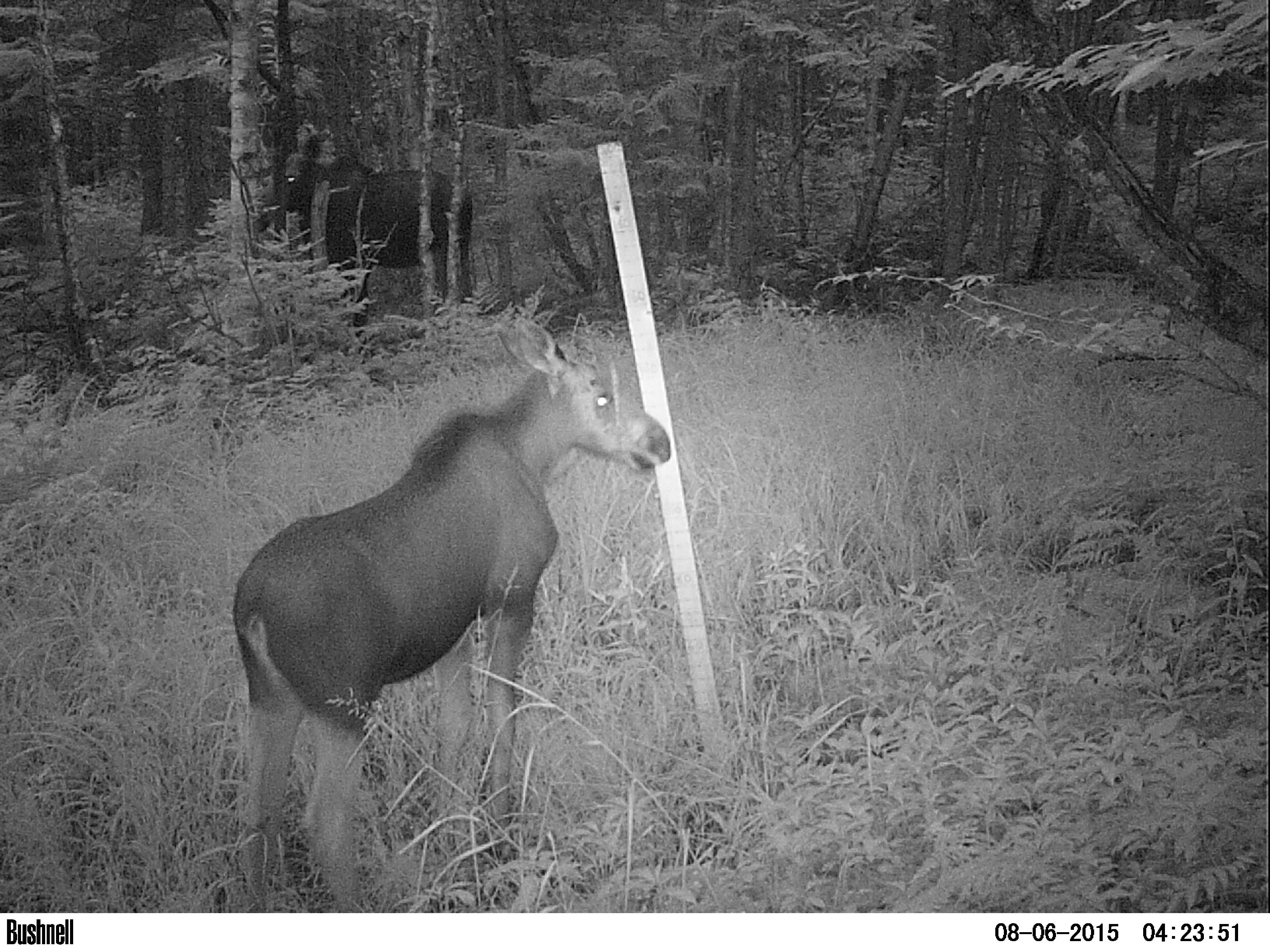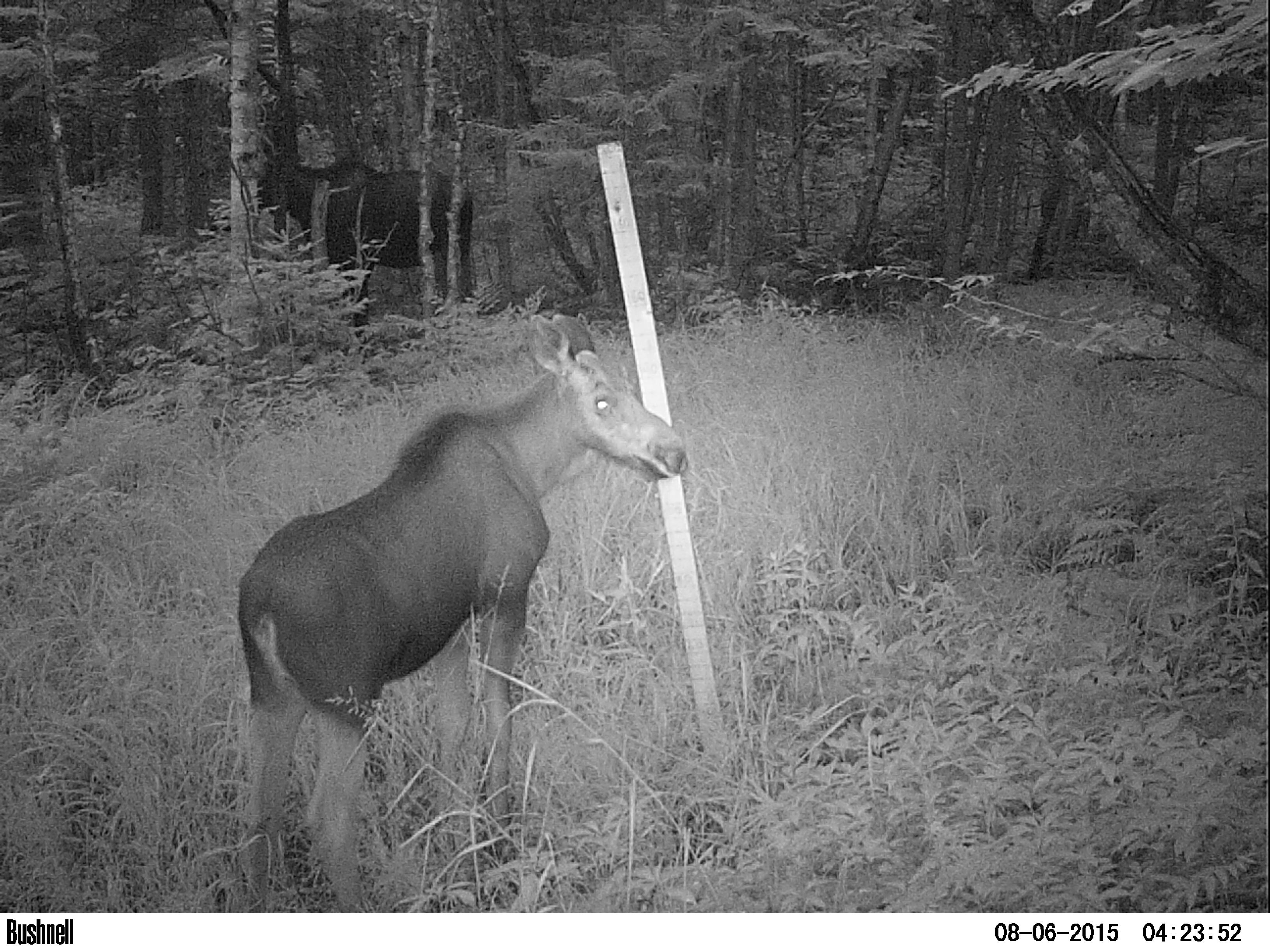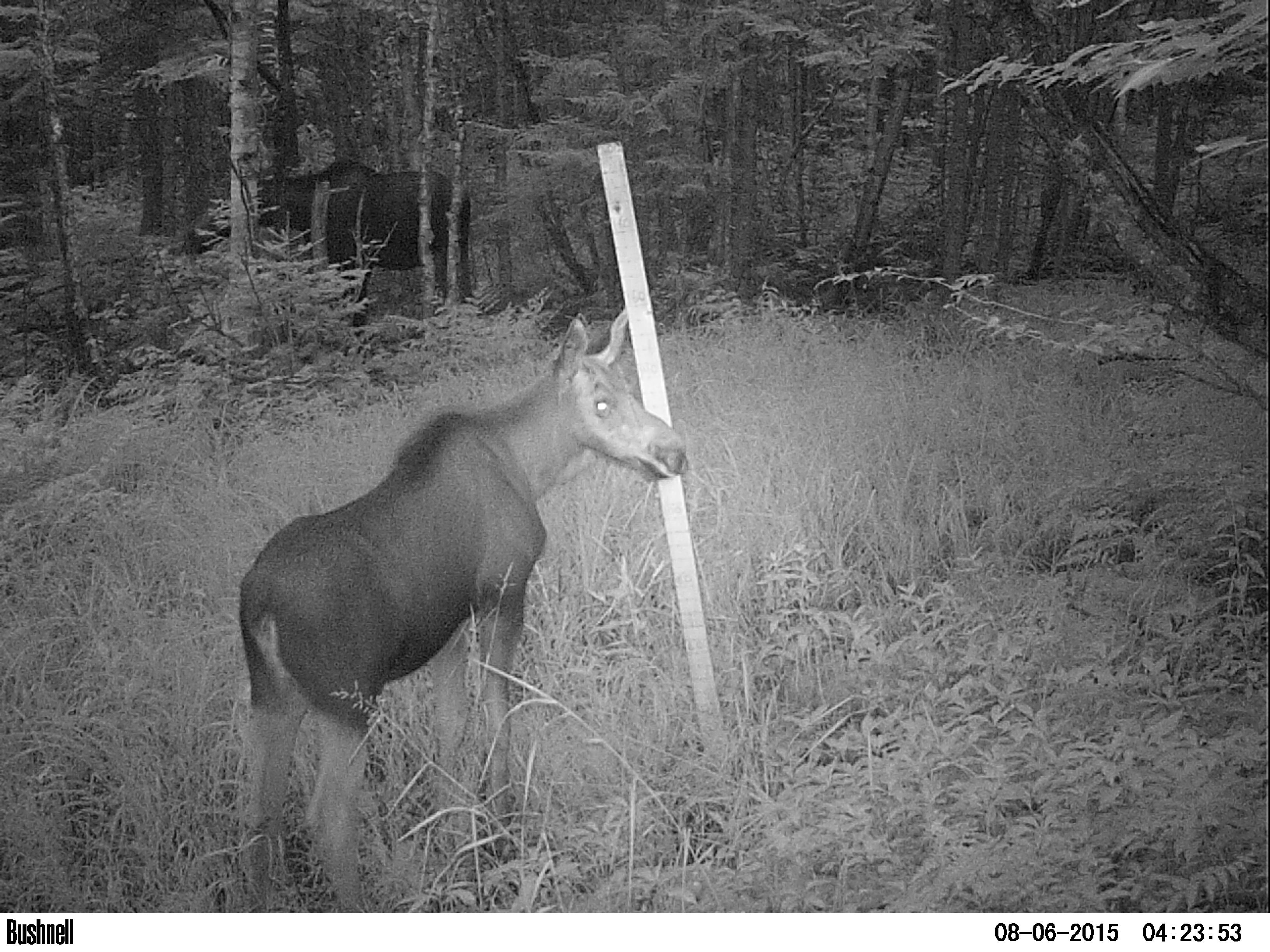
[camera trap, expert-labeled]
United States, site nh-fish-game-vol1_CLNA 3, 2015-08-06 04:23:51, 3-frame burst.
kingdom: Animalia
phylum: Chordata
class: Mammalia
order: Artiodactyla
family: Cervidae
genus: Alces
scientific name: Alces alces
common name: moose